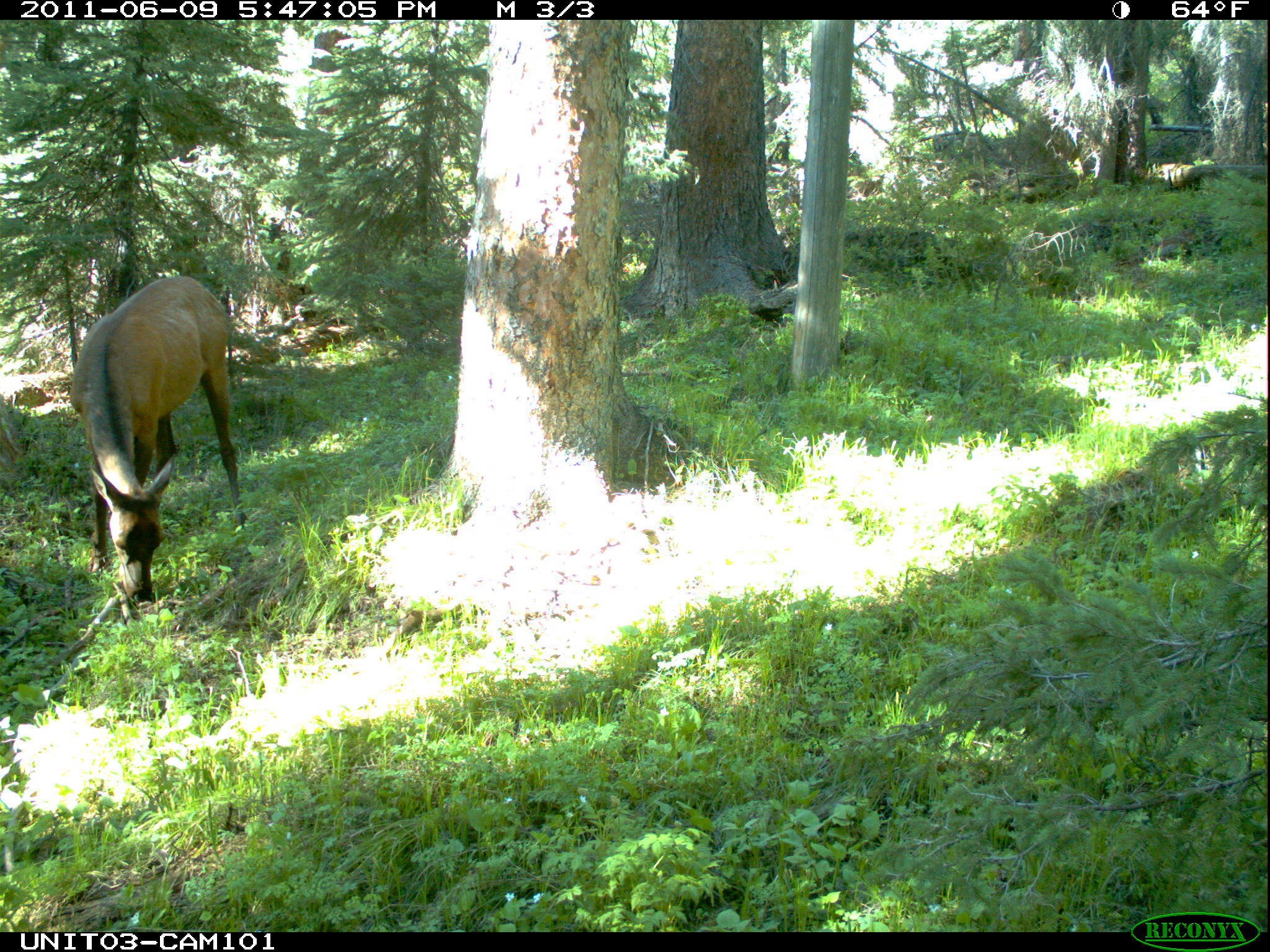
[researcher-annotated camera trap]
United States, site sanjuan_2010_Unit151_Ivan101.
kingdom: Animalia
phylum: Chordata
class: Mammalia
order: Artiodactyla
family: Cervidae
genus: Cervus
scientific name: Cervus elaphus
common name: red deer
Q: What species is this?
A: Cervus elaphus (red deer).